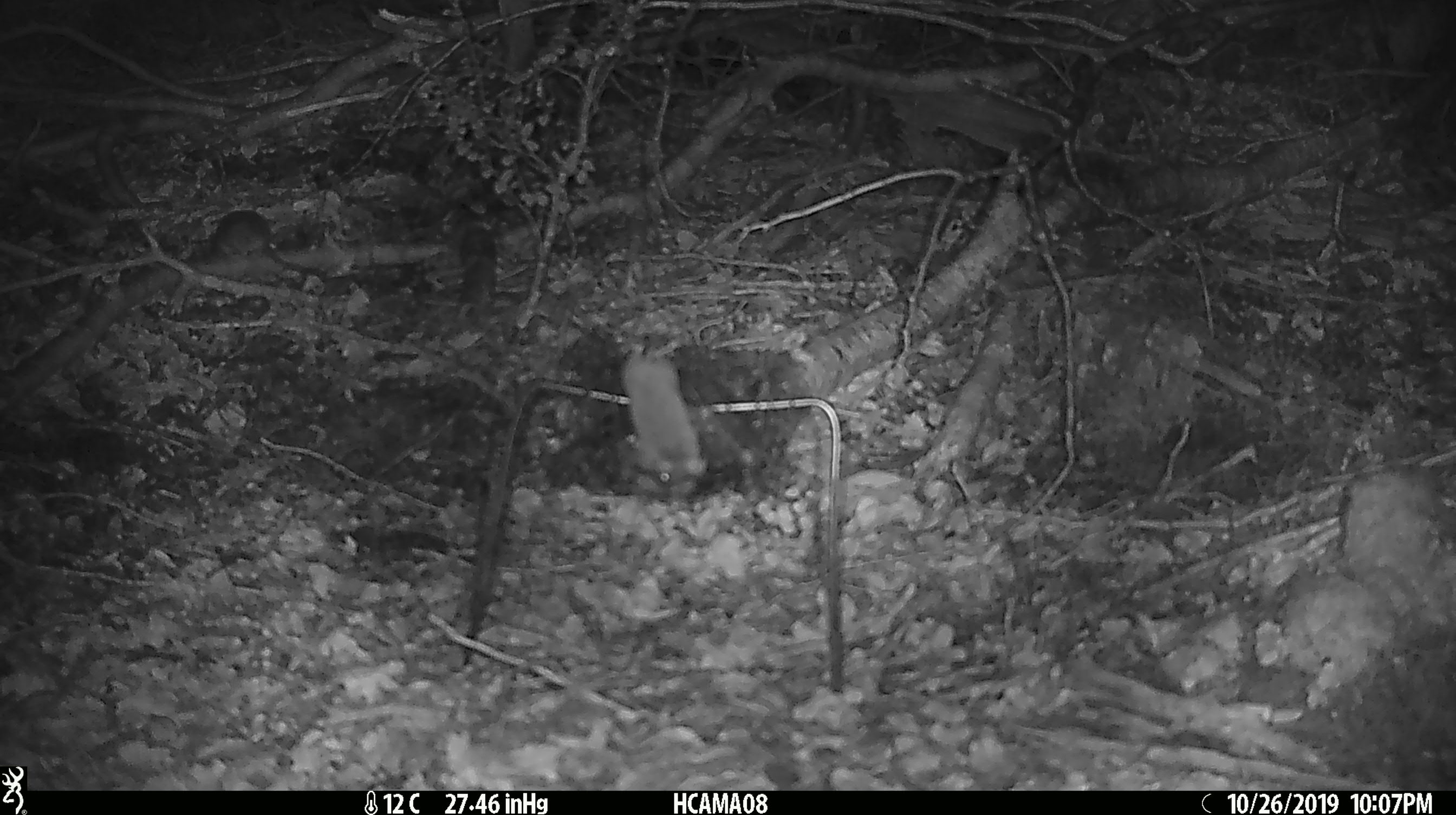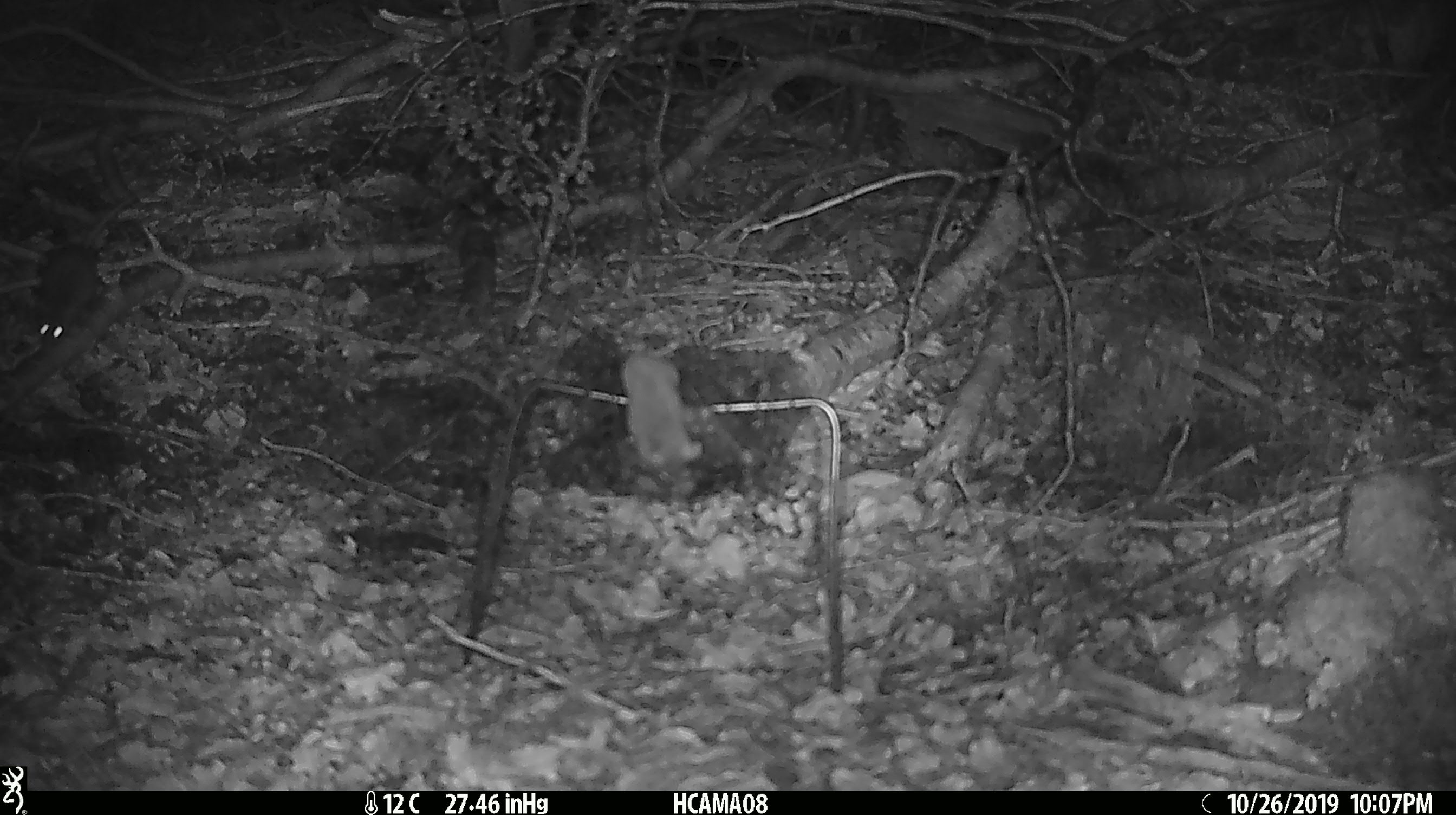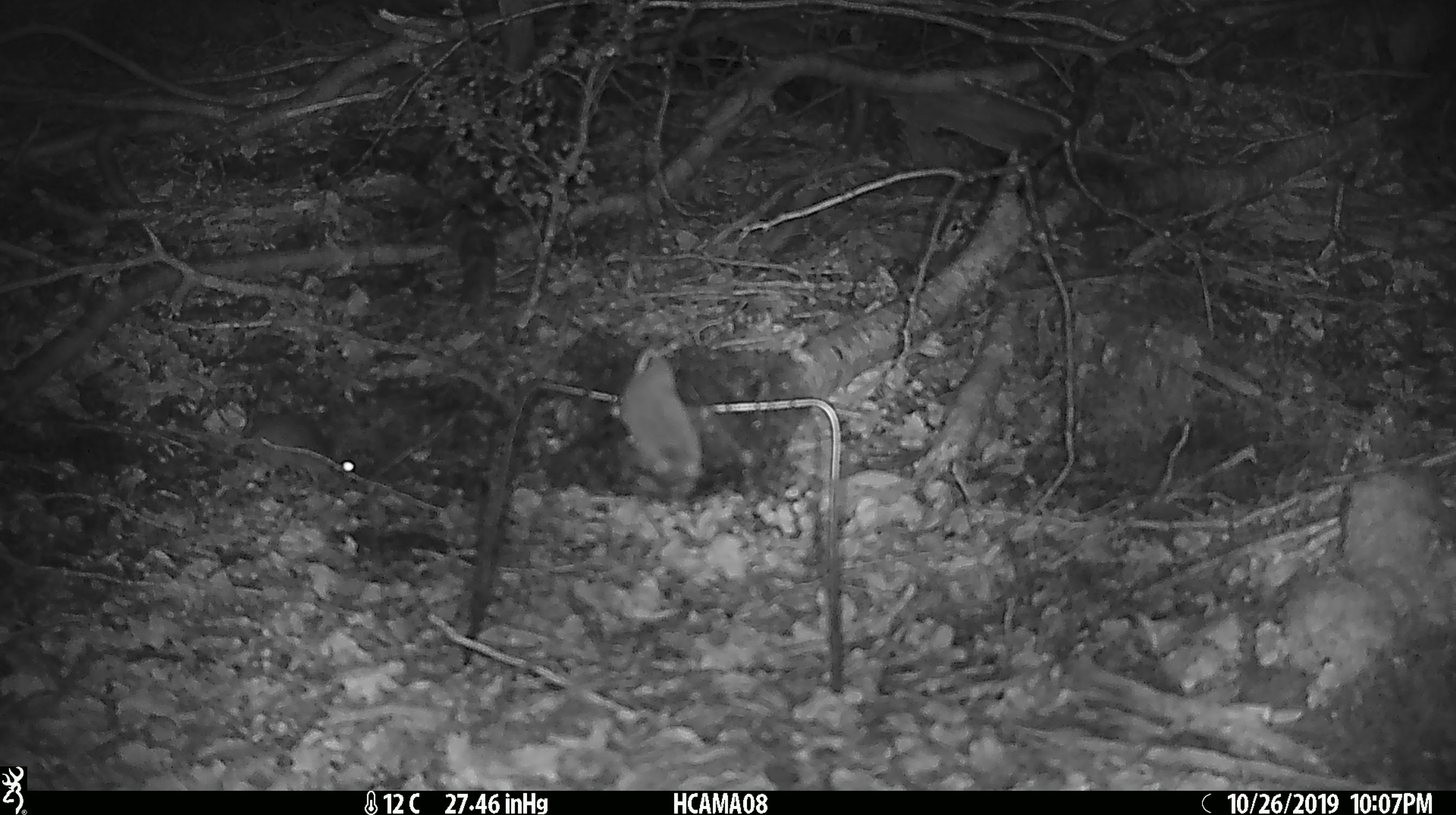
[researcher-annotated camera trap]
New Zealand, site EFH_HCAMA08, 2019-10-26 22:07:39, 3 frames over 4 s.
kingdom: Animalia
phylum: Chordata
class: Mammalia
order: Rodentia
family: Muridae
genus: Mus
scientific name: Mus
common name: mouse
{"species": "mouse (Mus)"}